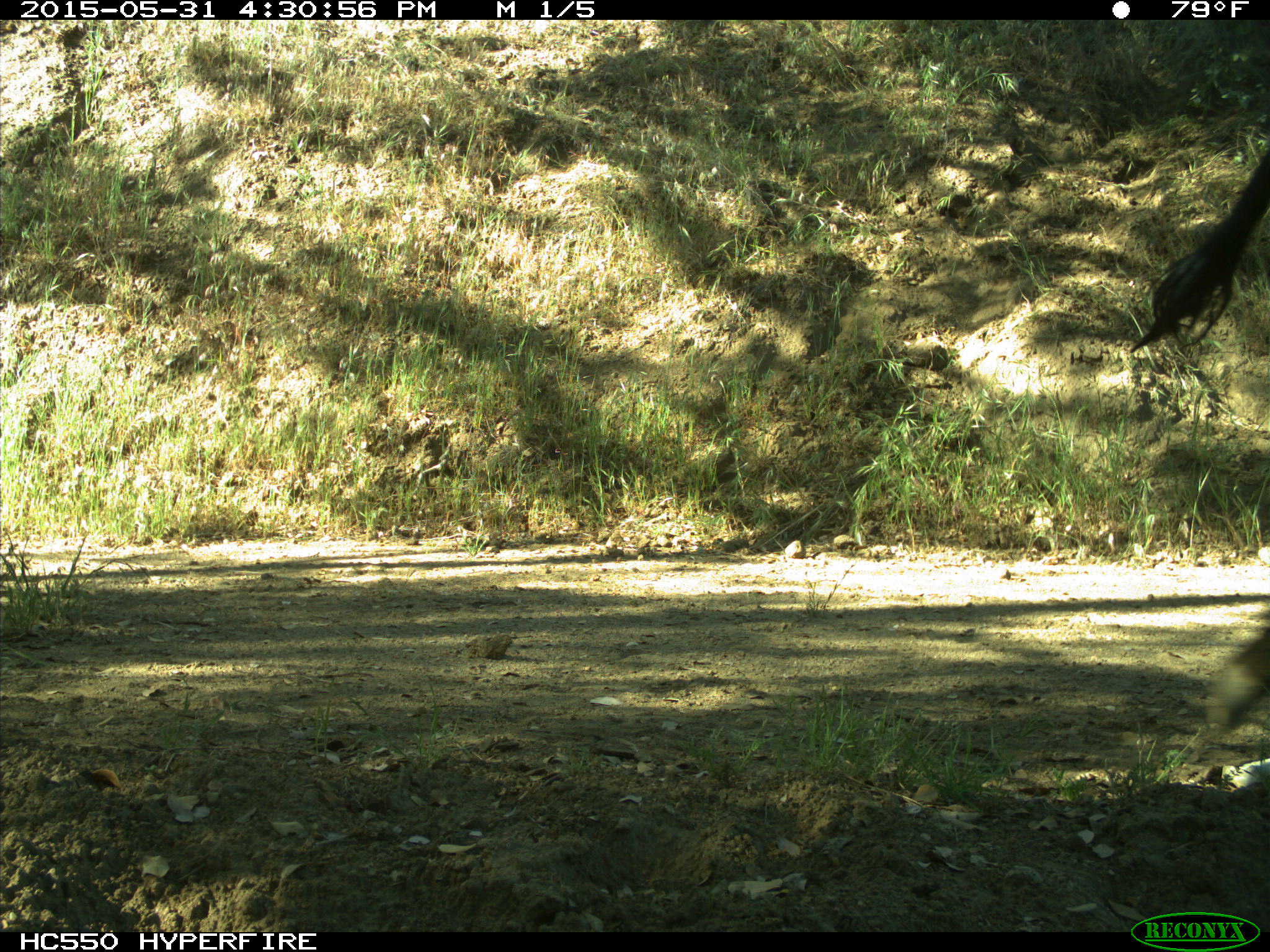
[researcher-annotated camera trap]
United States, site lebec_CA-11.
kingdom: Animalia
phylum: Chordata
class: Mammalia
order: Artiodactyla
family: Bovidae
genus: Bos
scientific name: Bos taurus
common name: domestic cow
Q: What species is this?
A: Bos taurus (domestic cow).